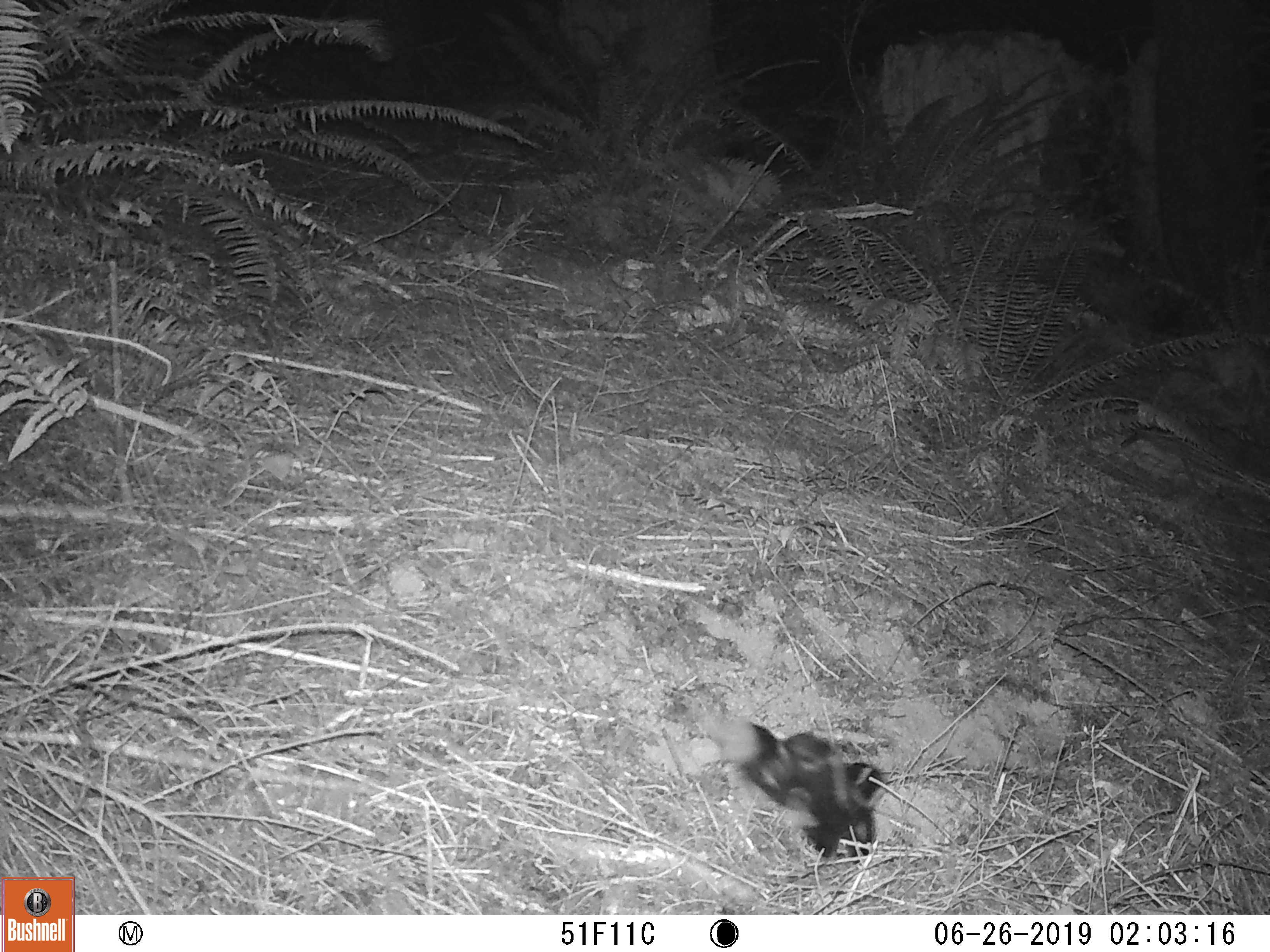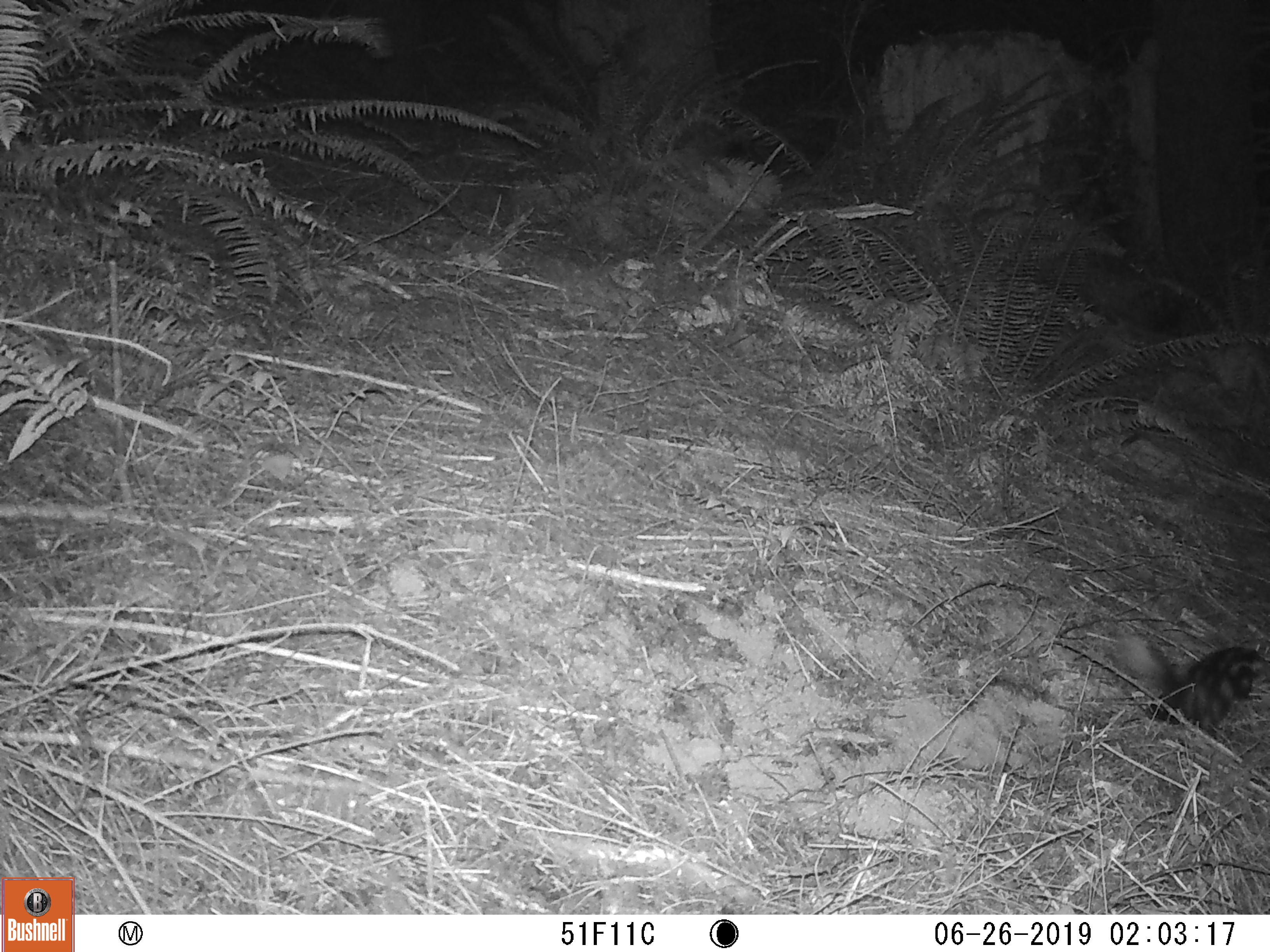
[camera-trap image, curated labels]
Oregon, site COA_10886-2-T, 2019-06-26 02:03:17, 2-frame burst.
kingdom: Animalia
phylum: Chordata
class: Mammalia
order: Carnivora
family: Mephitidae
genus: Spilogale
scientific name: Spilogale gracilis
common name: western spotted skunk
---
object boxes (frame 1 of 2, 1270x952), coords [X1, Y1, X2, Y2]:
western spotted skunk: [719, 715, 889, 863]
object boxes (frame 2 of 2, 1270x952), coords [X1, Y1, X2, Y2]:
western spotted skunk: [1118, 631, 1265, 741]